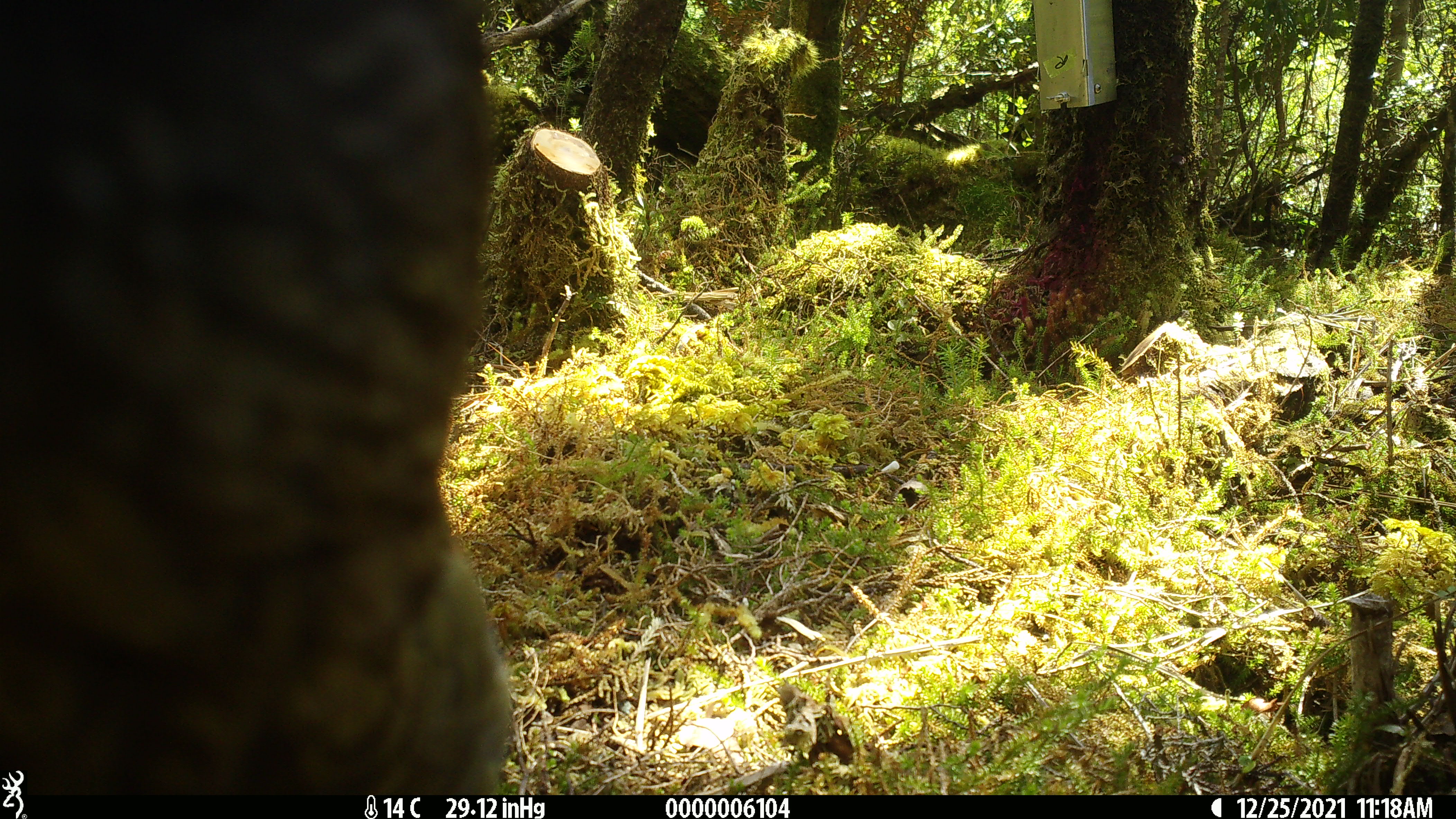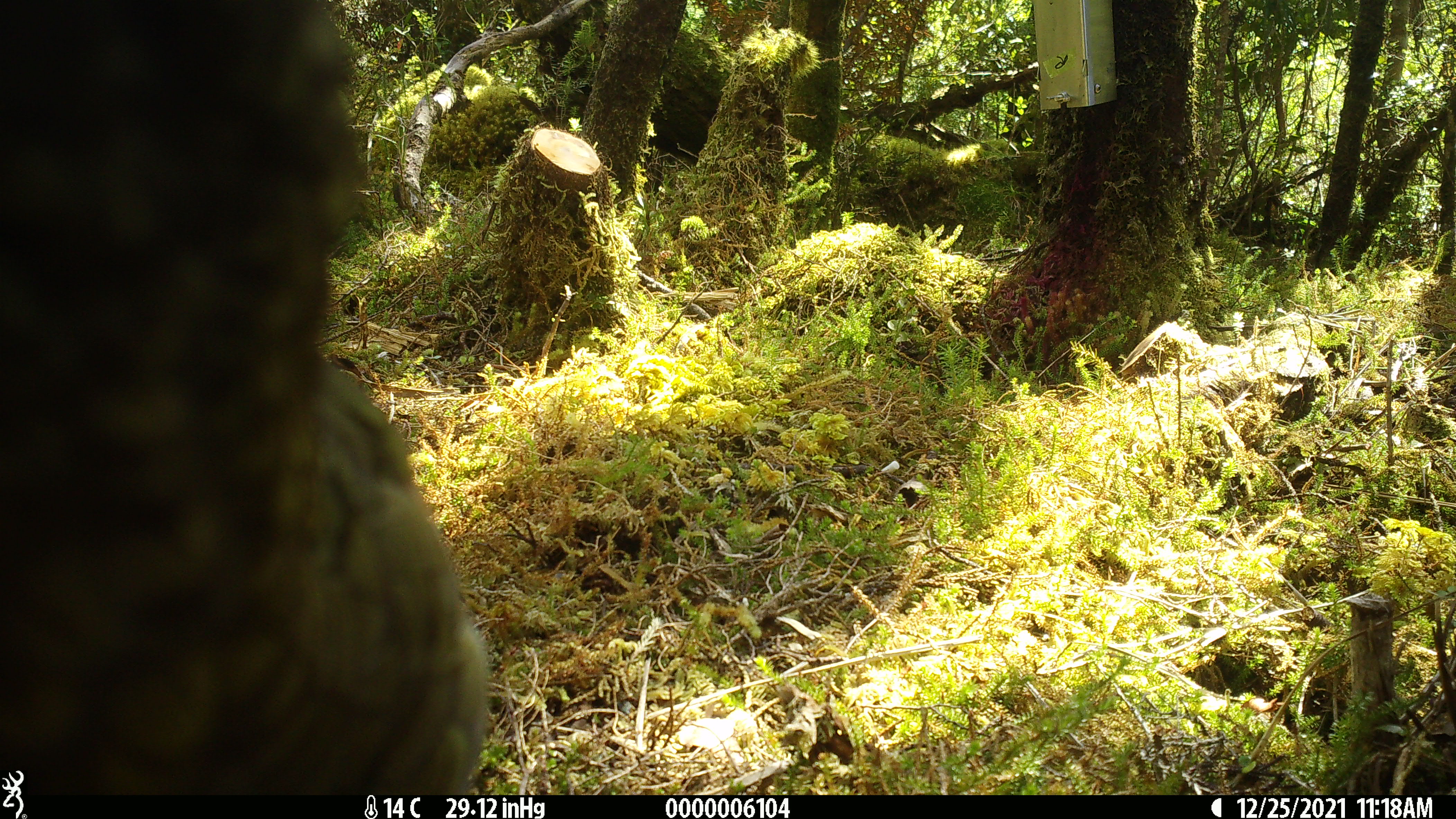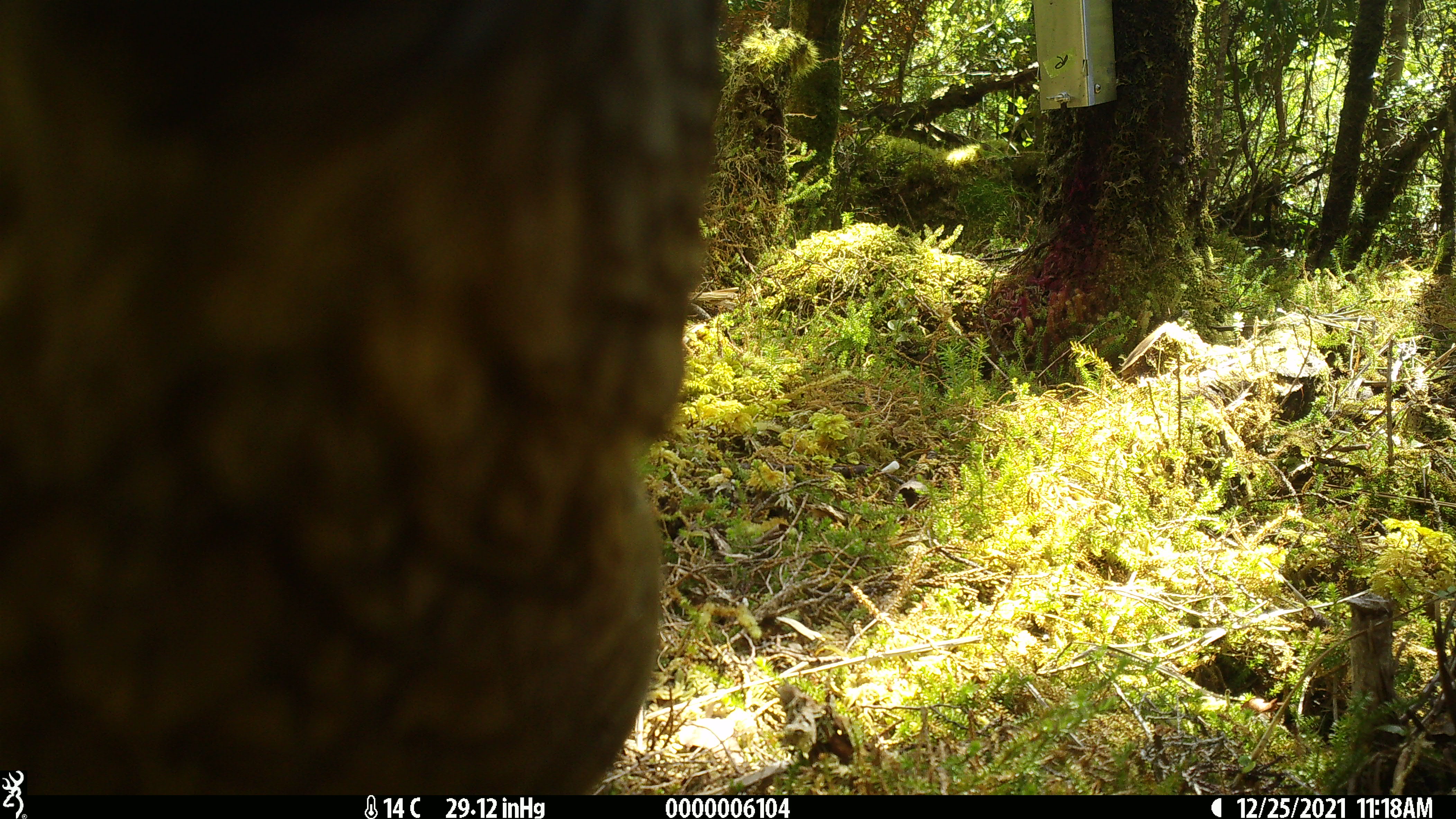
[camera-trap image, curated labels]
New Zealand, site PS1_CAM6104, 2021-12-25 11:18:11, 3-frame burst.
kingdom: Animalia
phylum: Chordata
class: Aves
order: Psittaciformes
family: Strigopidae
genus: Nestor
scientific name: Nestor notabilis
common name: kea